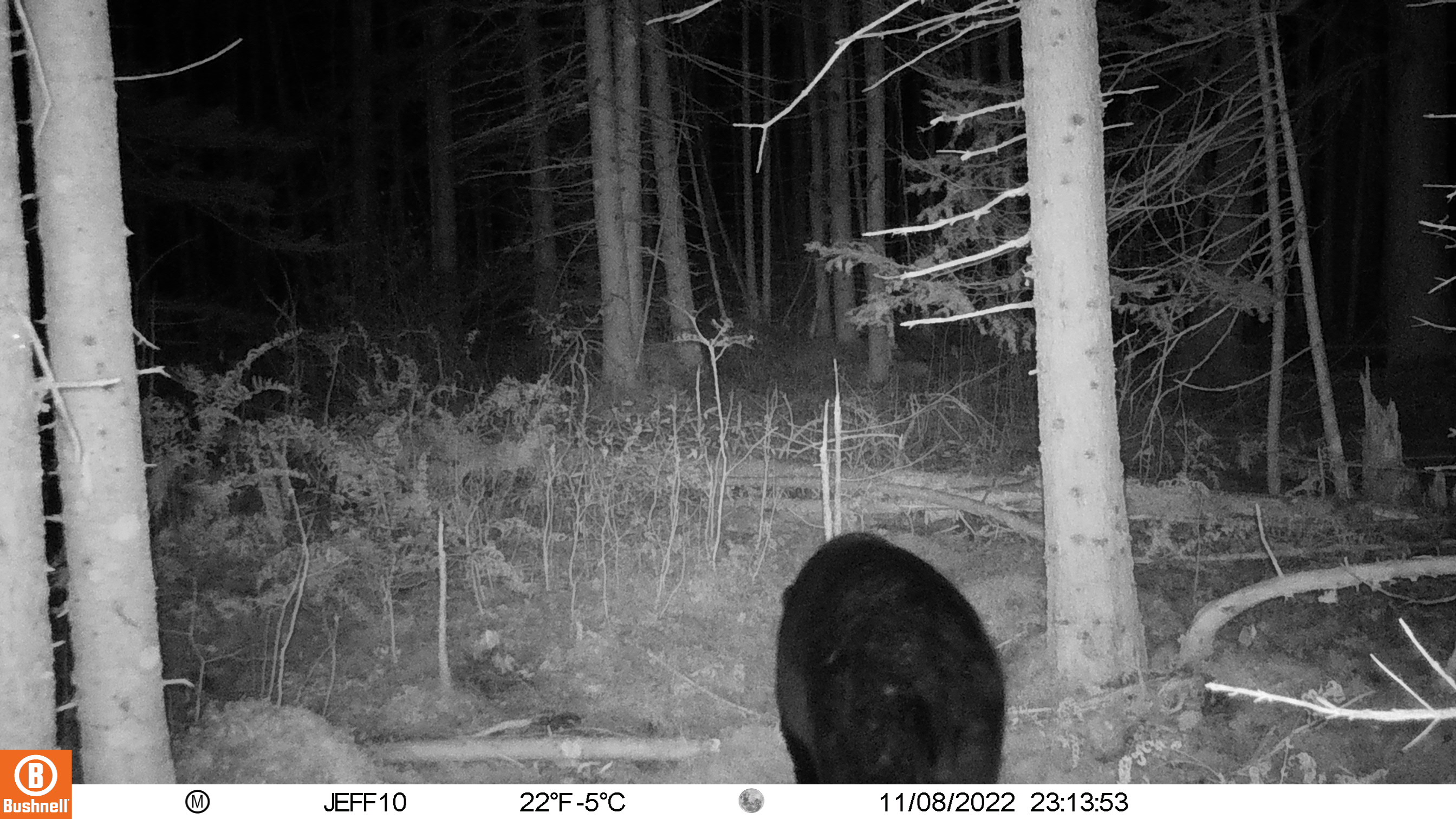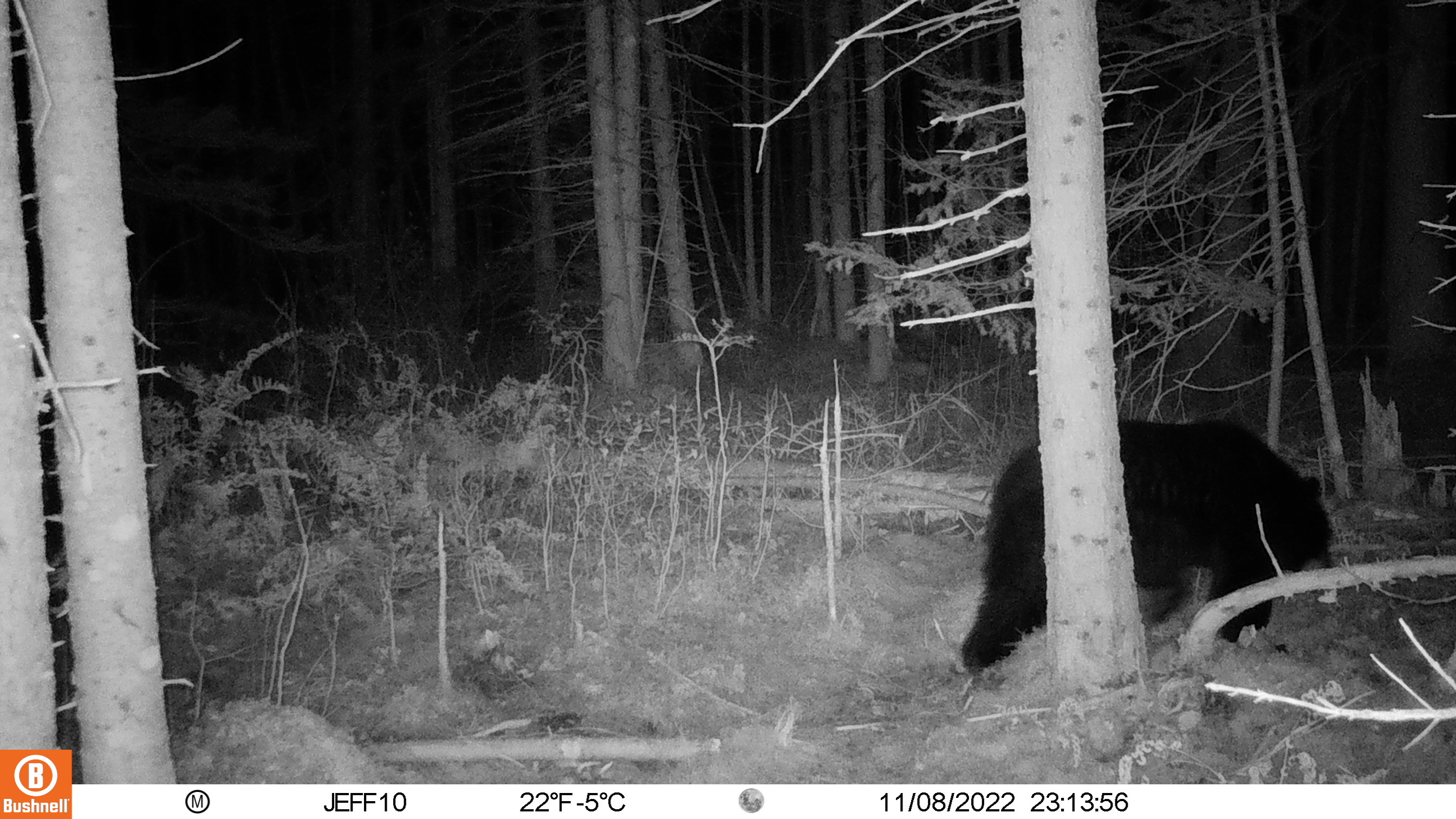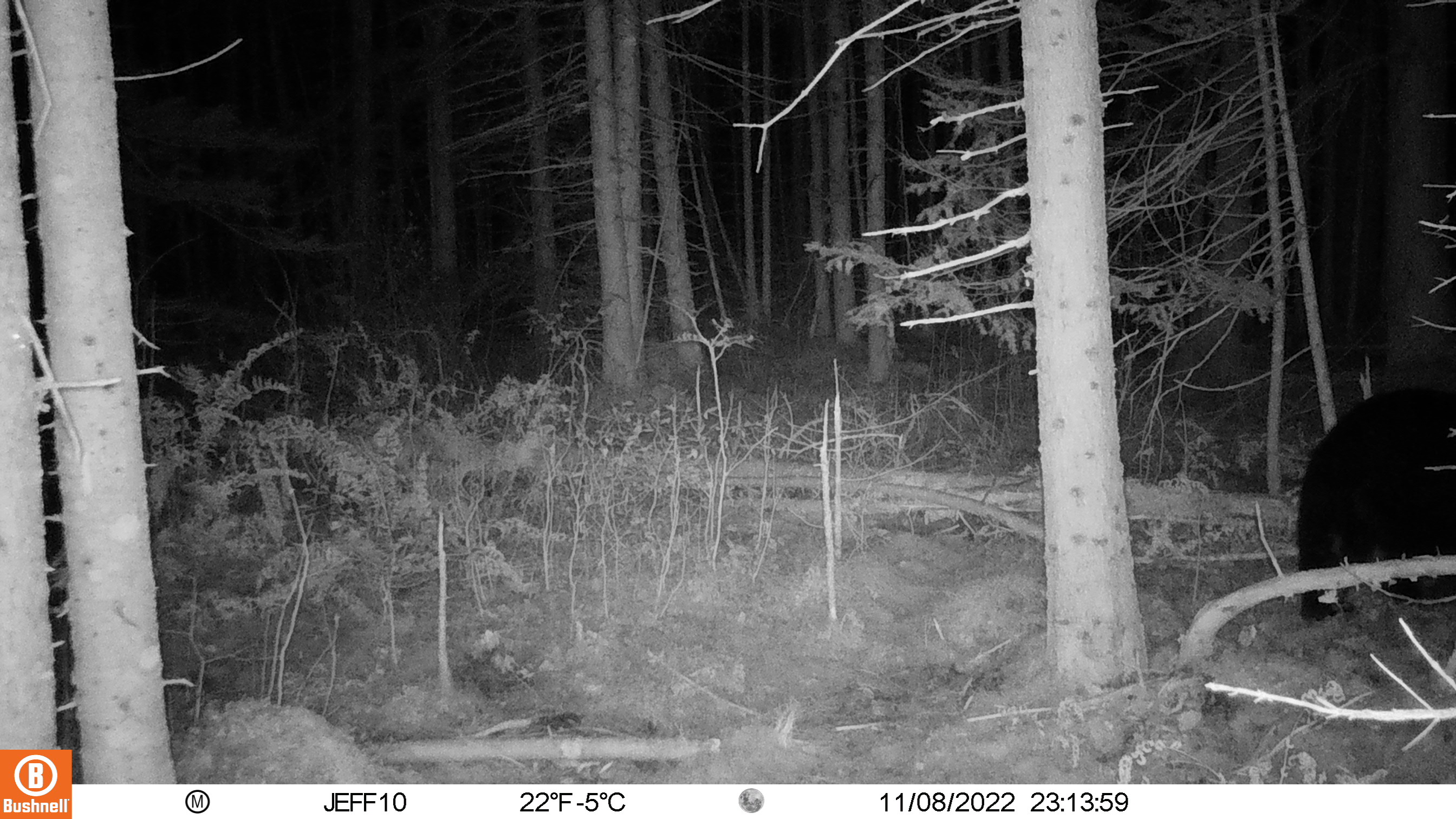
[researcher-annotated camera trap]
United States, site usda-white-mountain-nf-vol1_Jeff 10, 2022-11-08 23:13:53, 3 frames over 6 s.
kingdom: Animalia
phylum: Chordata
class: Mammalia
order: Carnivora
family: Ursidae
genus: Ursus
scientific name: Ursus americanus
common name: black bear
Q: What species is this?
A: Black bear (Ursus americanus).